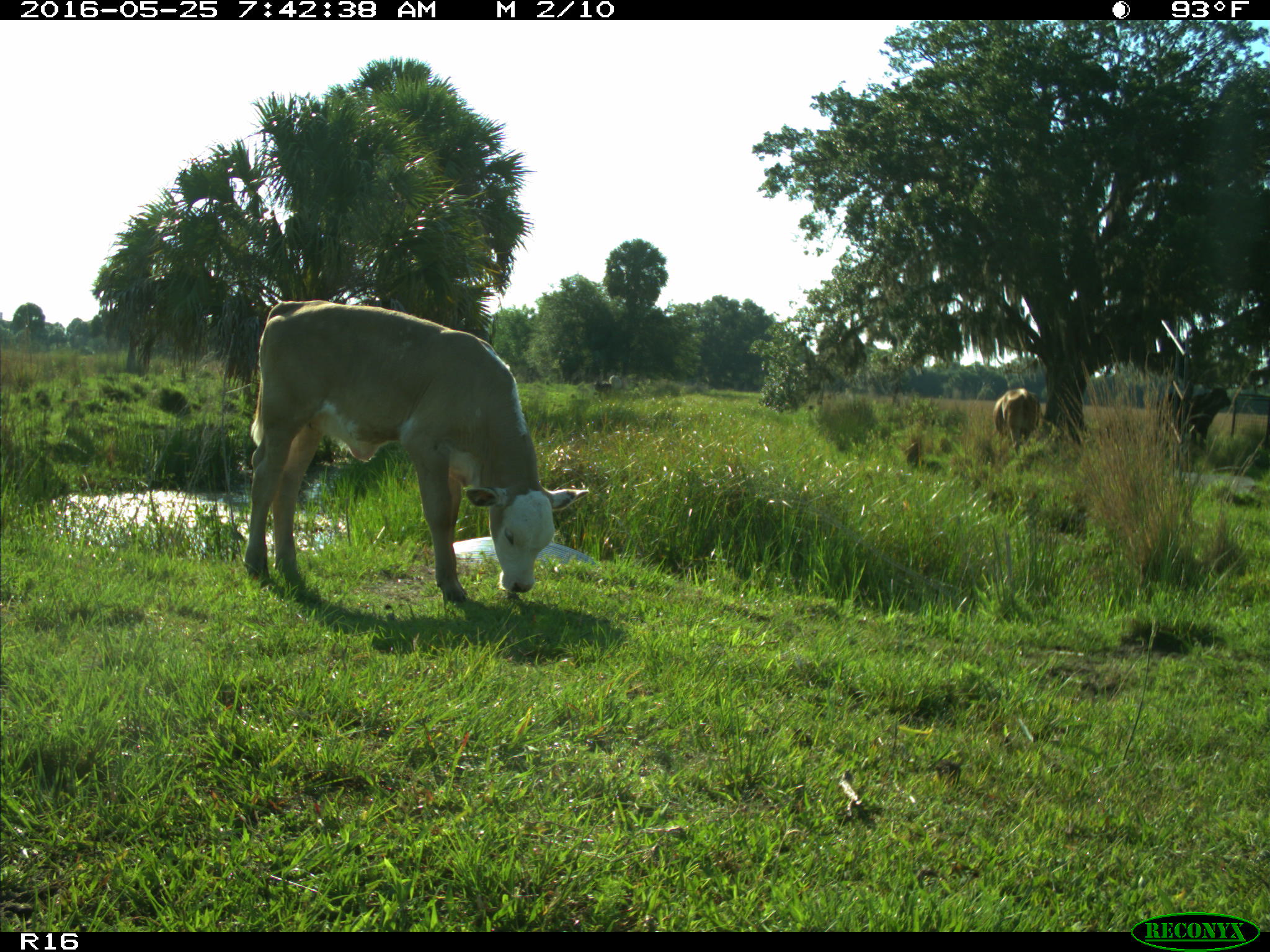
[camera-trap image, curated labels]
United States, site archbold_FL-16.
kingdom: Animalia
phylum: Chordata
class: Mammalia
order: Artiodactyla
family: Bovidae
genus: Bos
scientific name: Bos taurus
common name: domestic cow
Bos taurus (domestic cow).